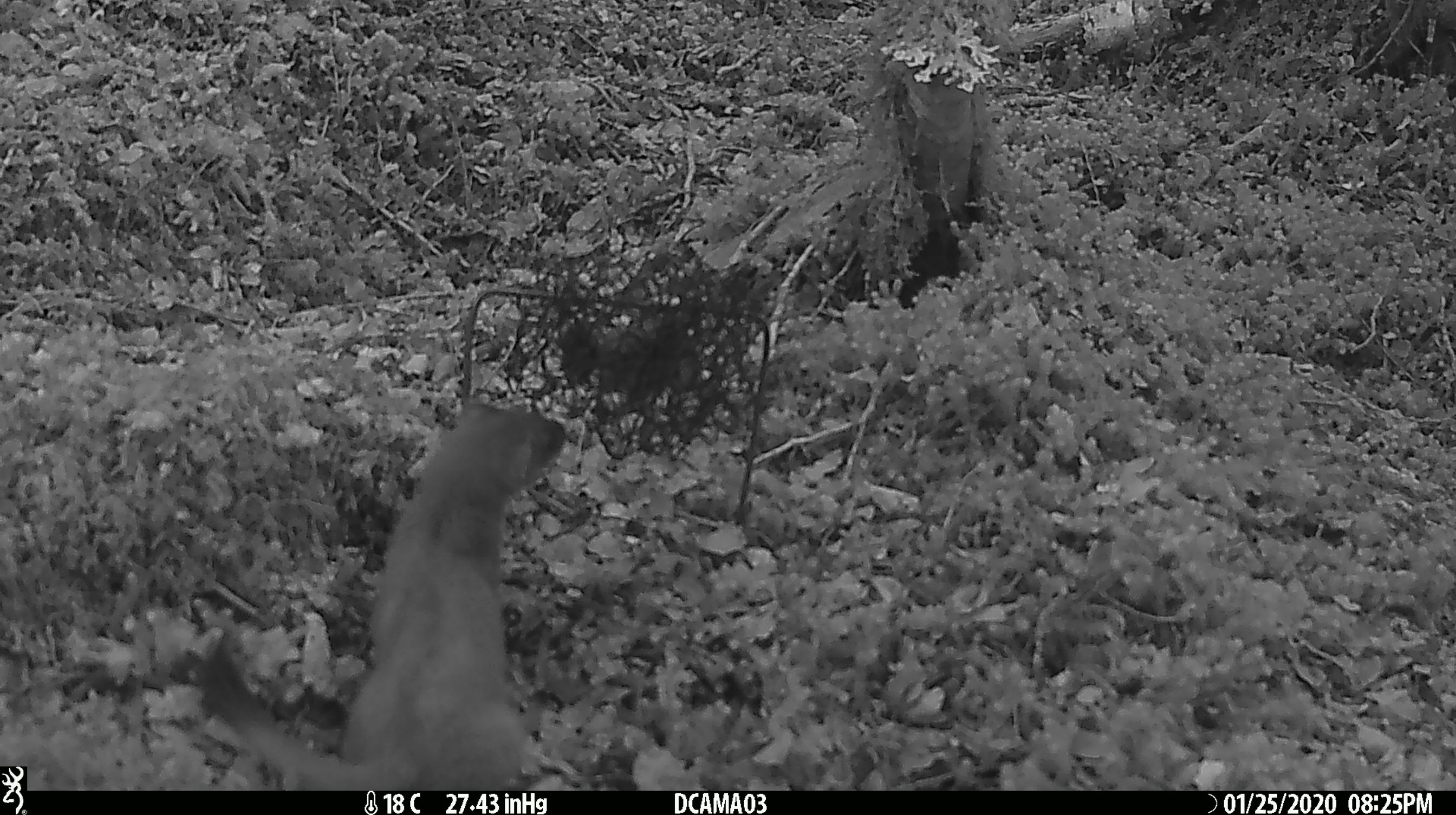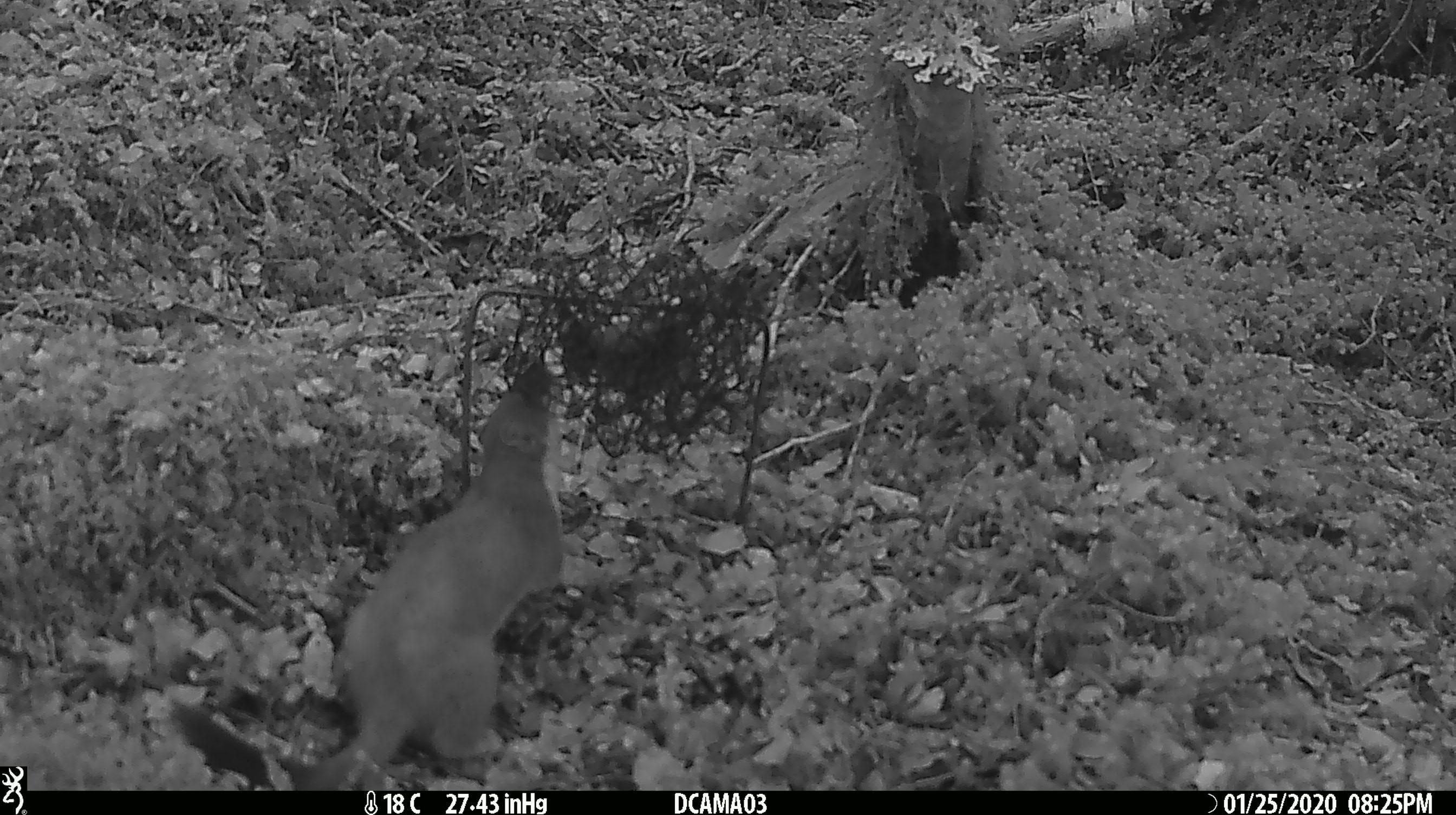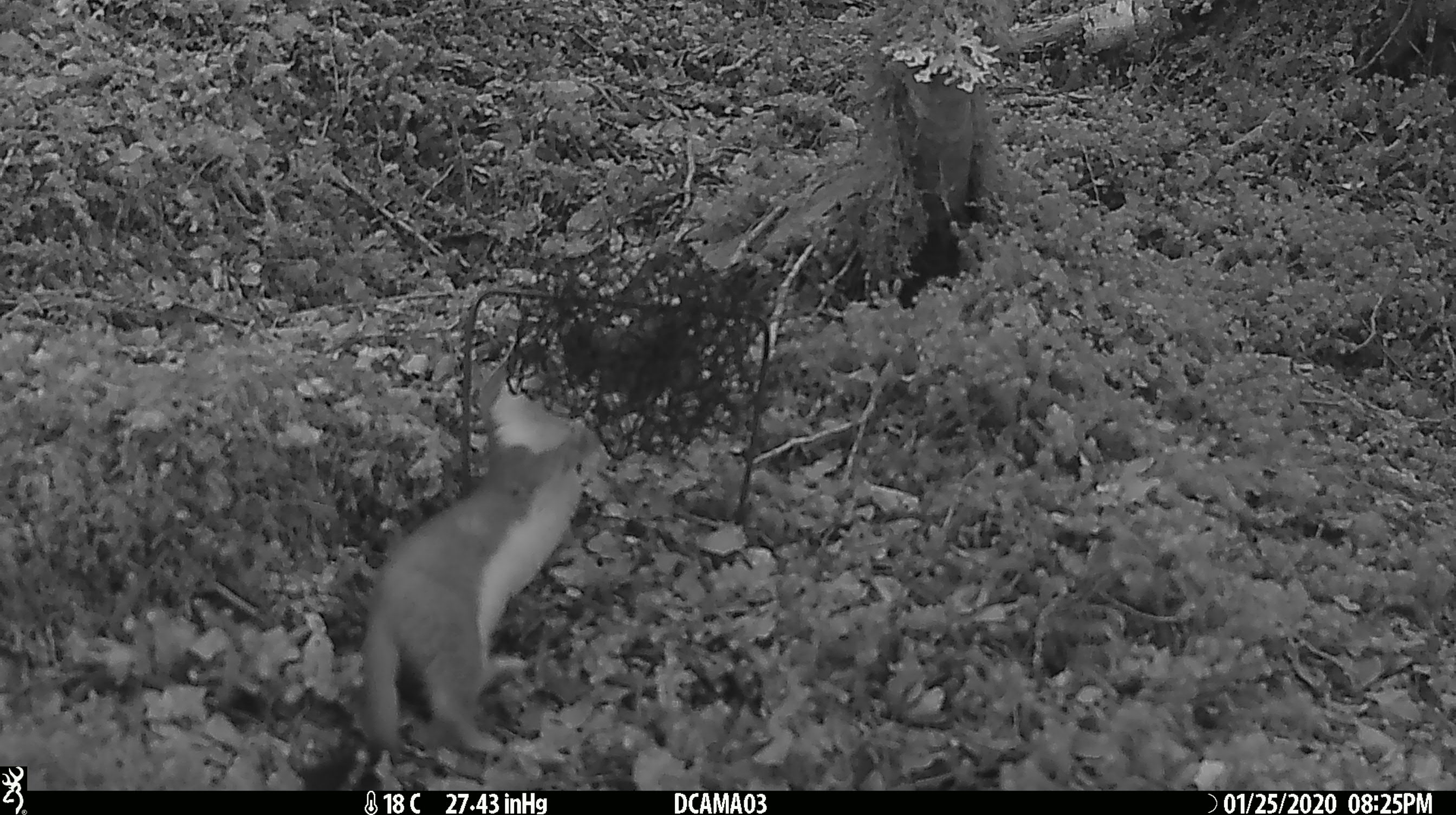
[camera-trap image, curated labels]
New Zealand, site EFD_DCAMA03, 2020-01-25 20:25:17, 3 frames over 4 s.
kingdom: Animalia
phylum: Chordata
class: Mammalia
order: Carnivora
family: Mustelidae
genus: Mustela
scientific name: Mustela erminea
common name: stoat